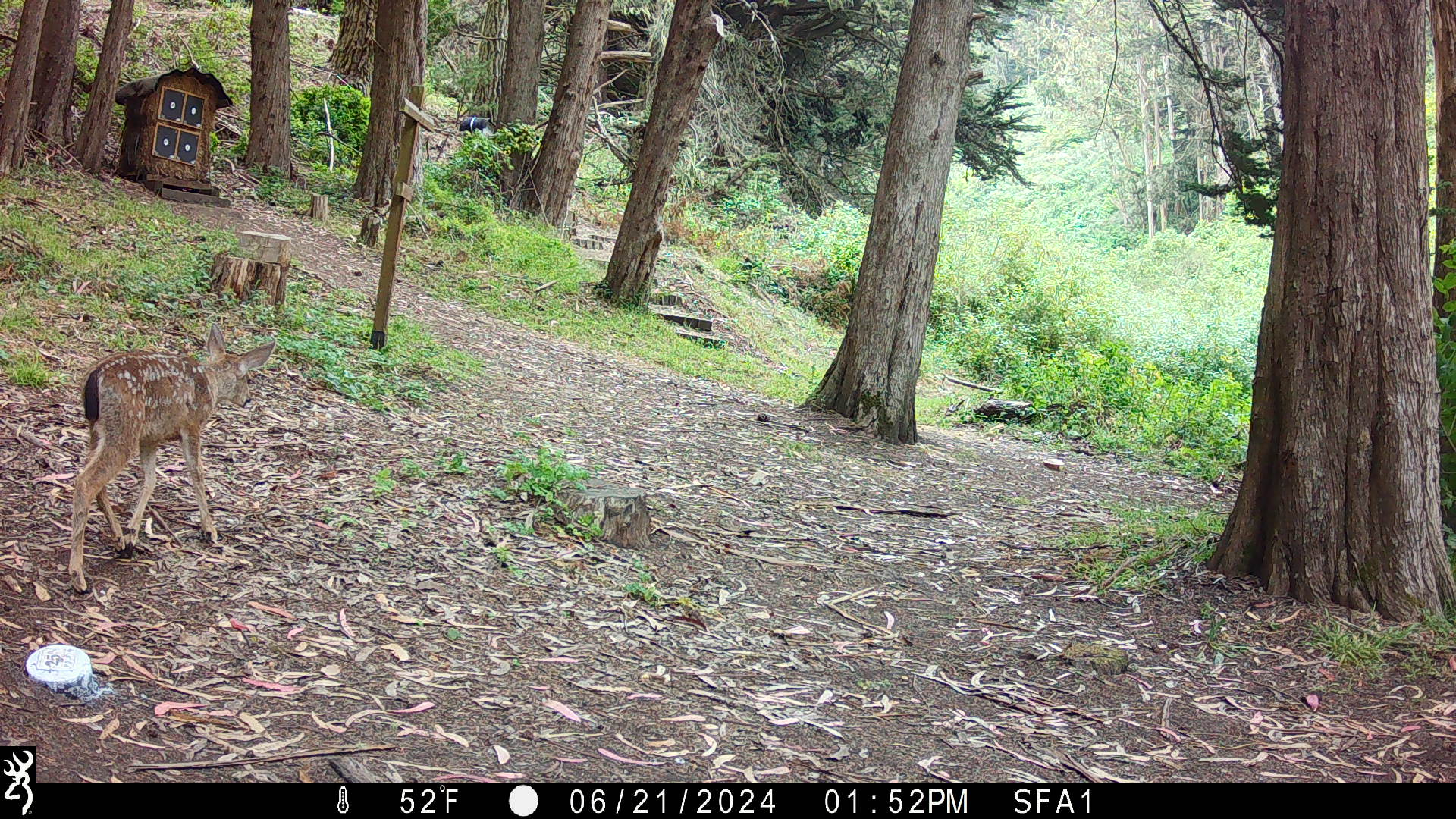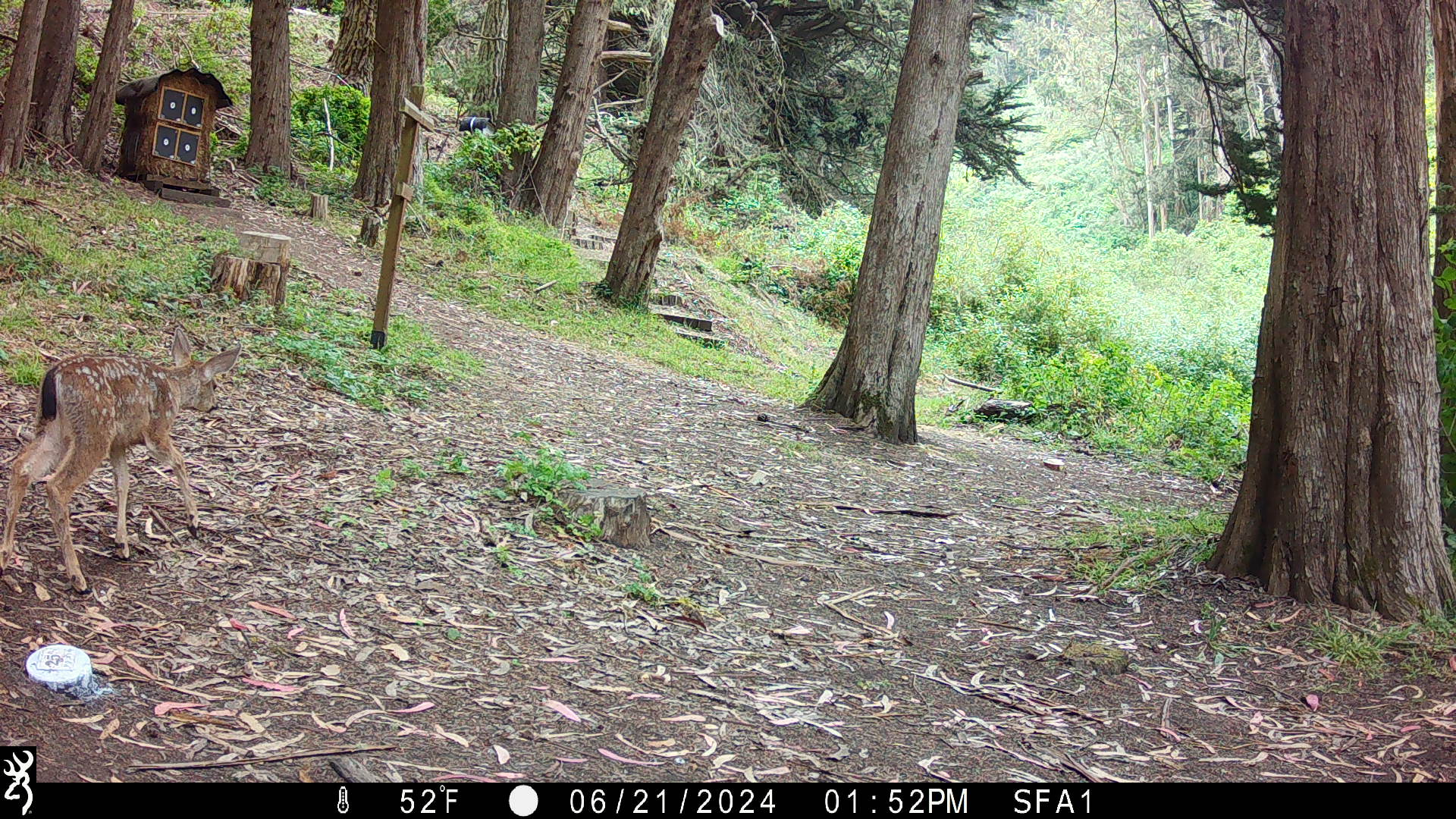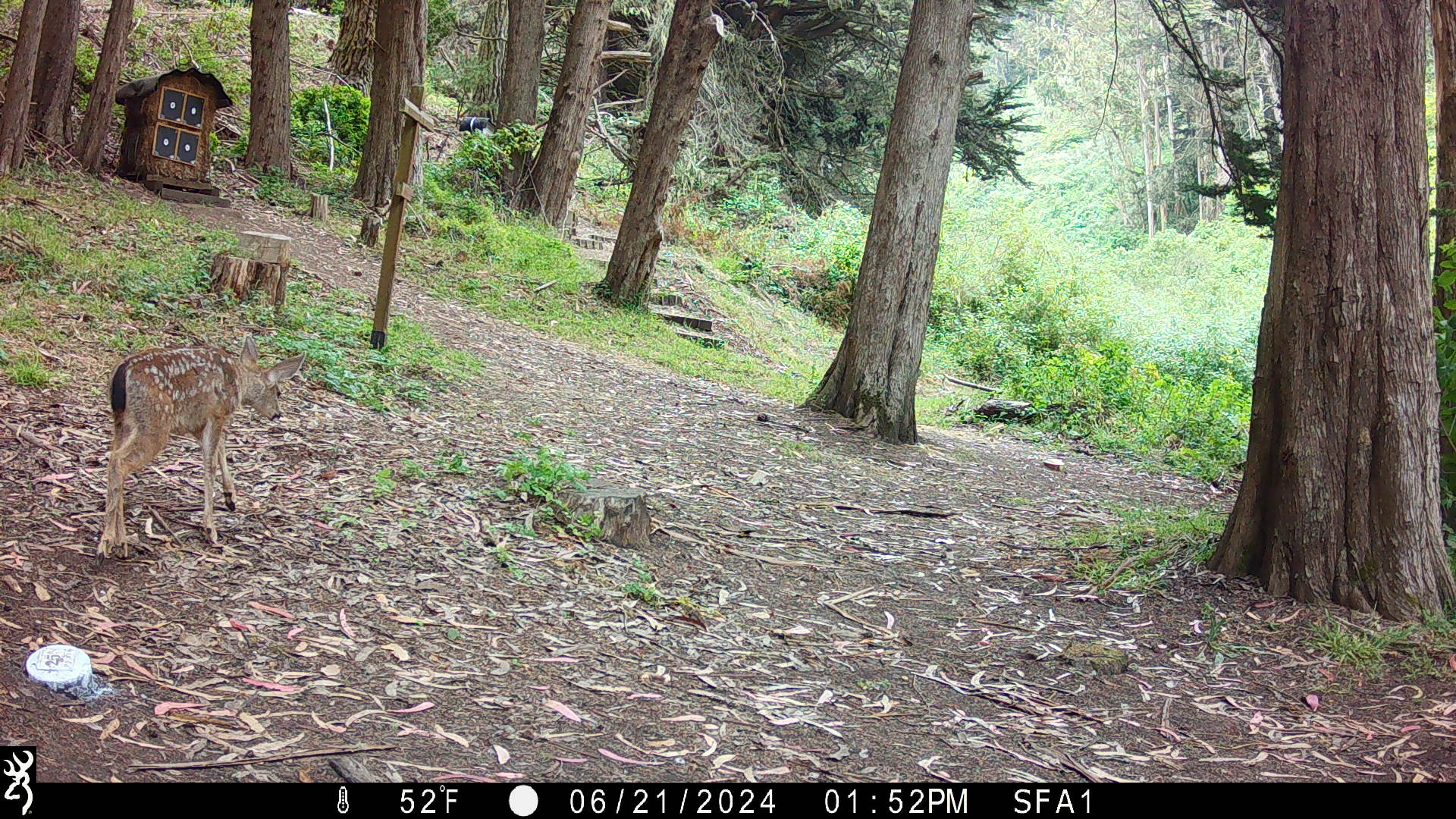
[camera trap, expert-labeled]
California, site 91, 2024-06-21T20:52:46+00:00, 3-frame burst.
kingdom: Animalia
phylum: Chordata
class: Mammalia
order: Artiodactyla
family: Cervidae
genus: Odocoileus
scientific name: Odocoileus hemionus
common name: mule deer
Mule deer (Odocoileus hemionus).